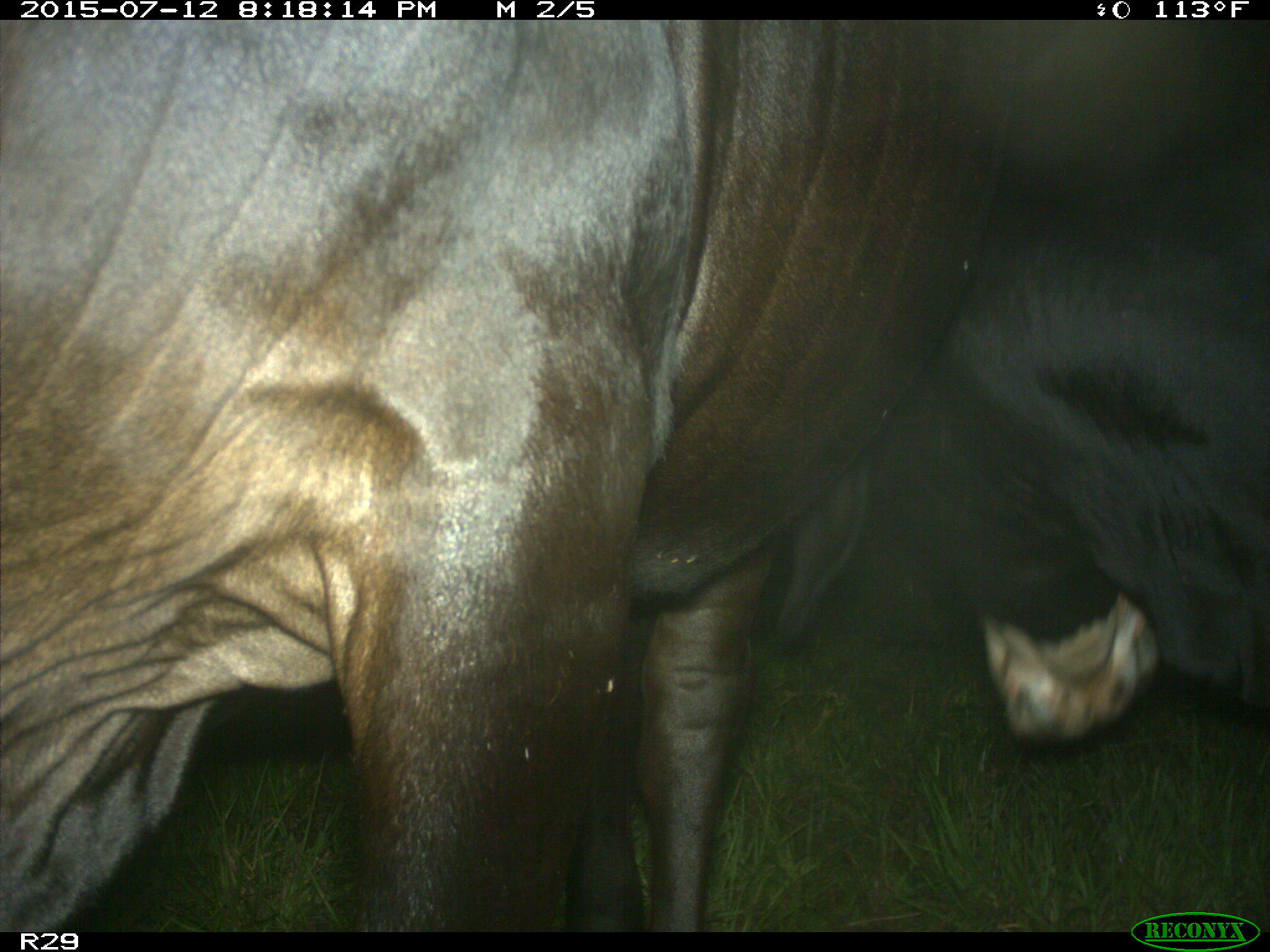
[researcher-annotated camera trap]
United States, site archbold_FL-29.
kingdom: Animalia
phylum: Chordata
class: Mammalia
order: Artiodactyla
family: Bovidae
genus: Bos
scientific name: Bos taurus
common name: domestic cow